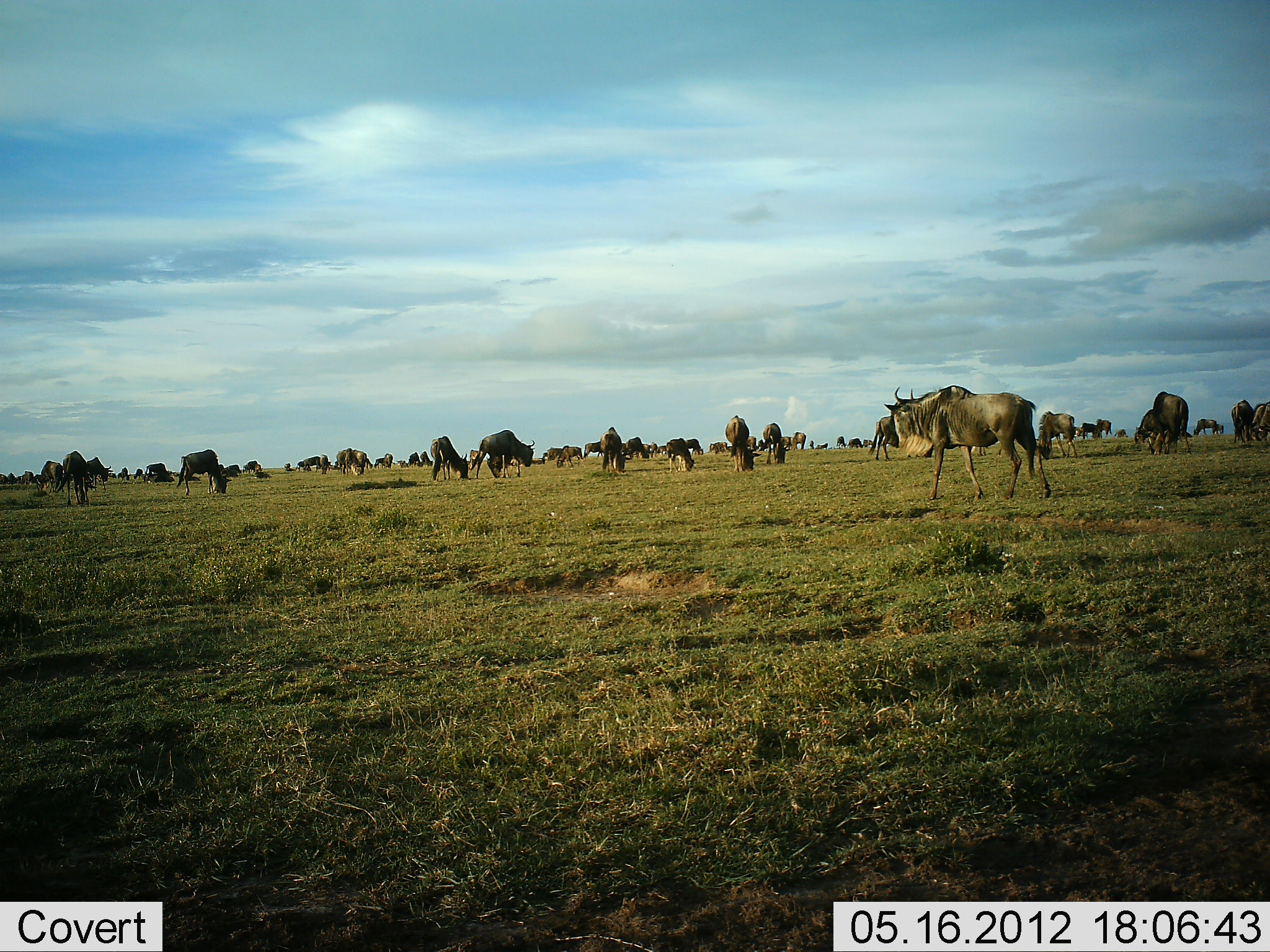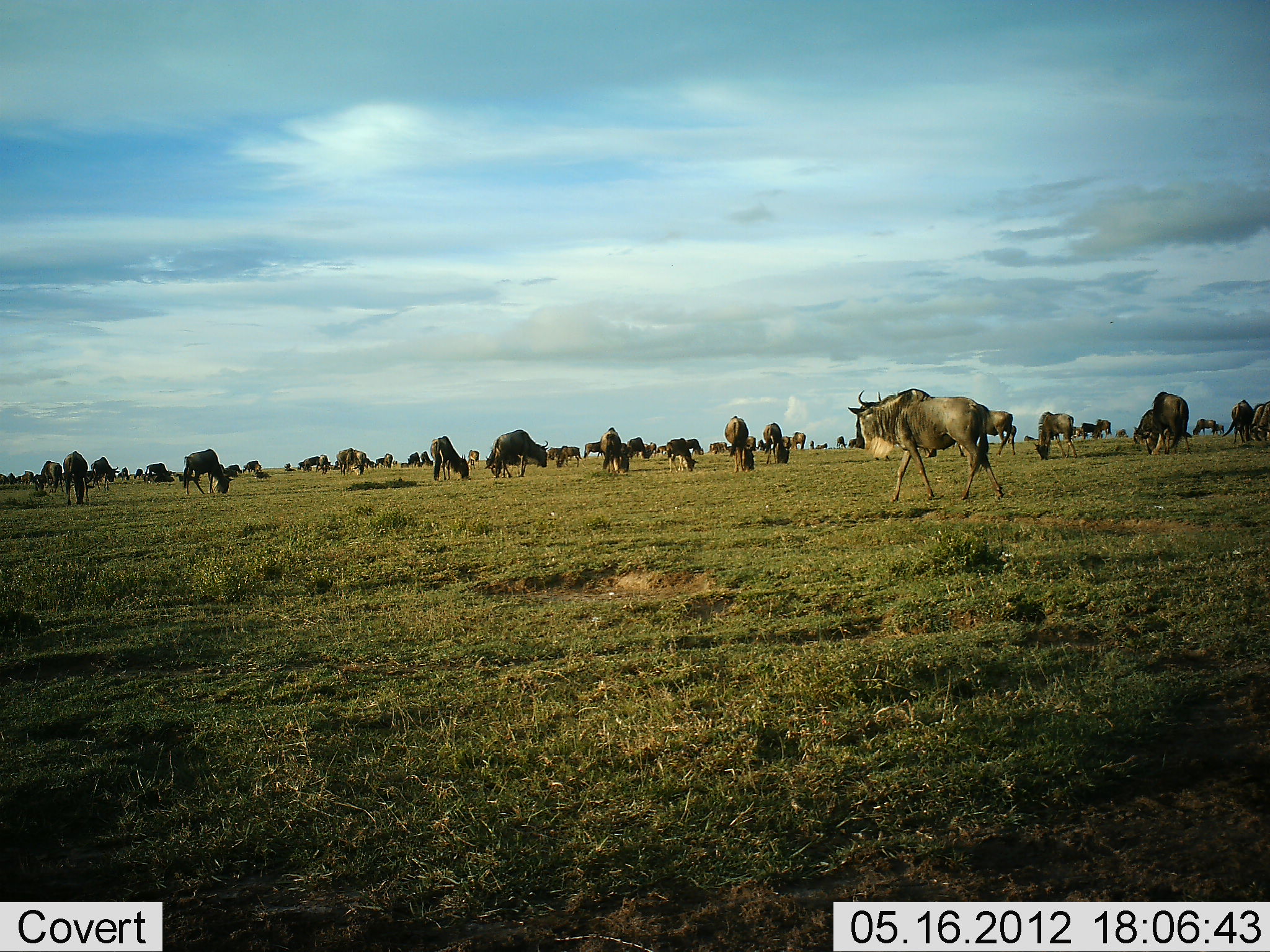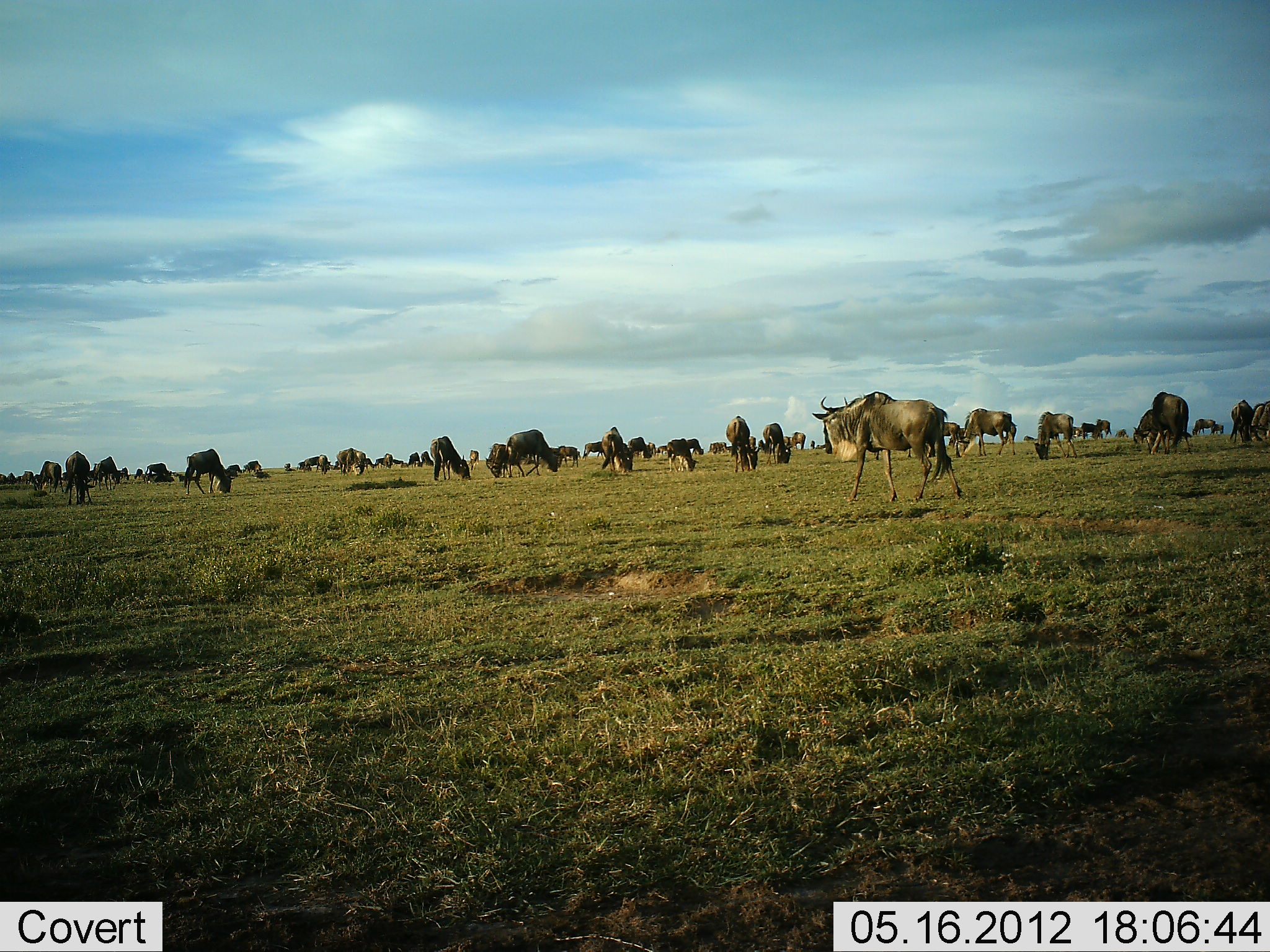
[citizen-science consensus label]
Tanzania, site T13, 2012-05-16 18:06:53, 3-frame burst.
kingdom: Animalia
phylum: Chordata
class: Mammalia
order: Artiodactyla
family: Bovidae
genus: Connochaetes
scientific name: Connochaetes taurinus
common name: blue wildebeest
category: wildebeest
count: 51+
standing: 80%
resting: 20%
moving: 80%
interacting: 10%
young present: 0%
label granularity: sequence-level